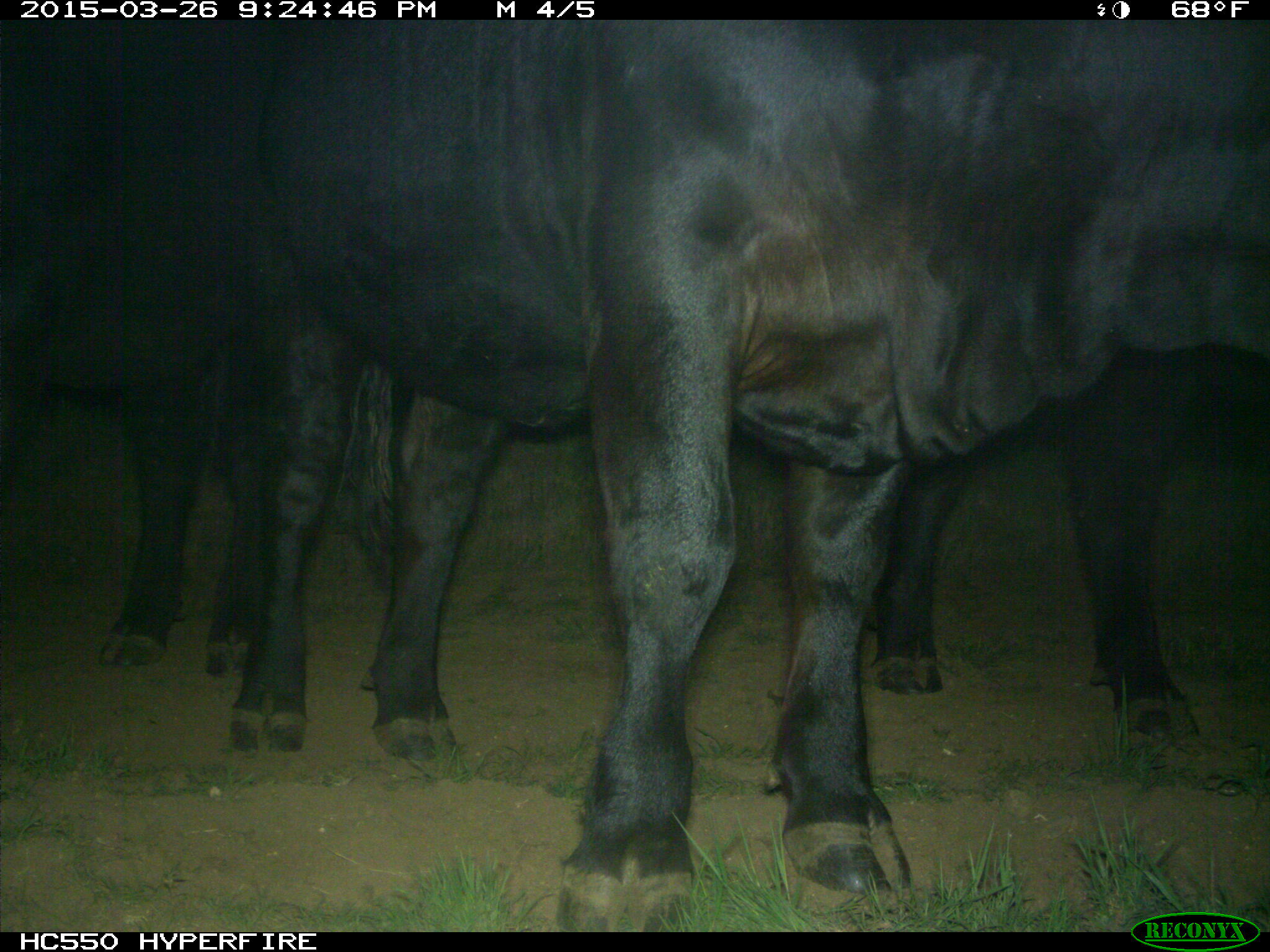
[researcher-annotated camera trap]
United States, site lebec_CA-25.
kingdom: Animalia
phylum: Chordata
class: Mammalia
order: Artiodactyla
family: Bovidae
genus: Bos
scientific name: Bos taurus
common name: domestic cow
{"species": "Bos taurus (domestic cow)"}